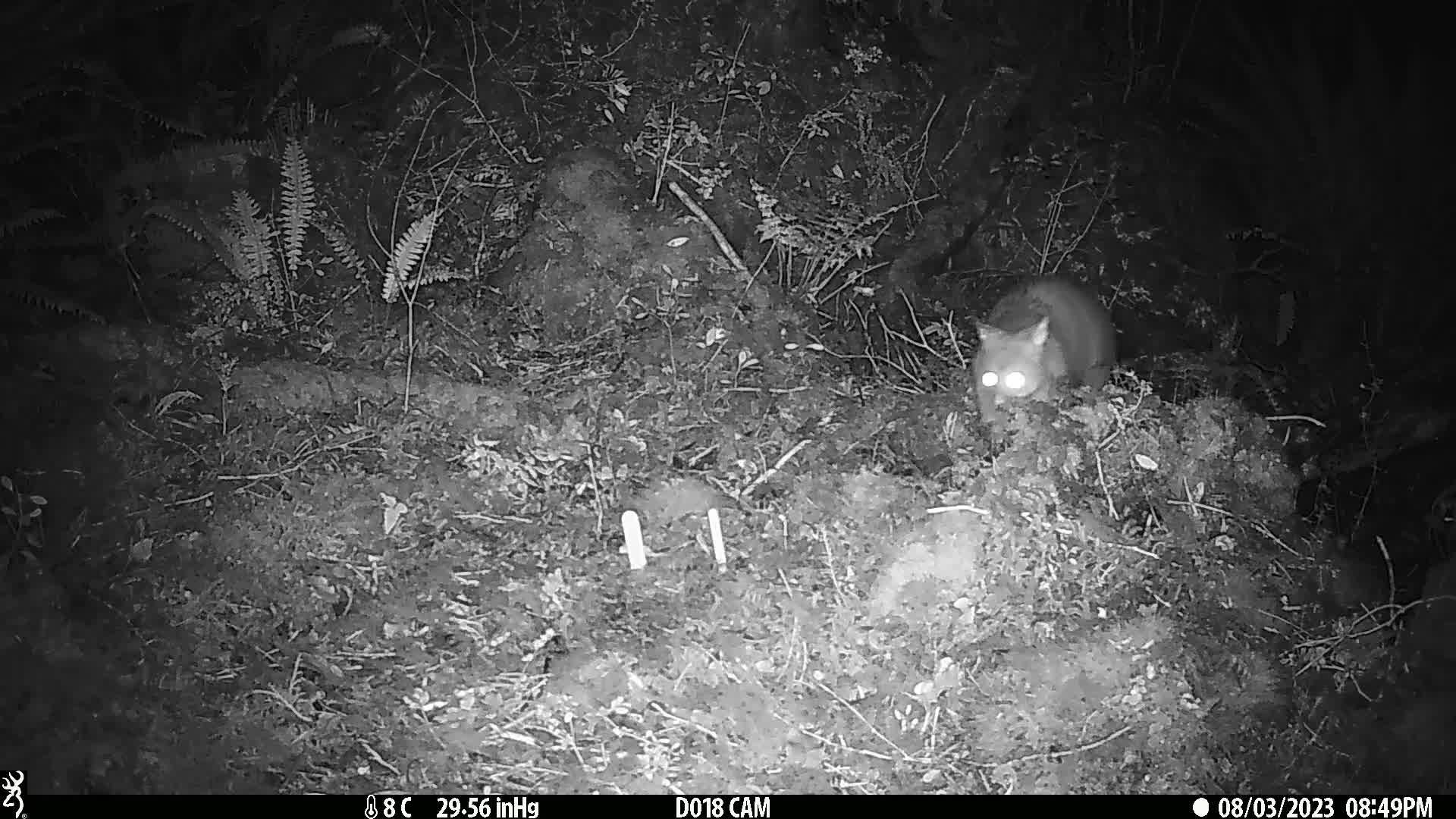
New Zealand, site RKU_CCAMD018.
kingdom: Animalia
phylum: Chordata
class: Mammalia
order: Diprotodontia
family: Phalangeridae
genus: Trichosurus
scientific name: Trichosurus vulpecula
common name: common brushtail possum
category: possum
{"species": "possum (common brushtail possum) (Trichosurus vulpecula)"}